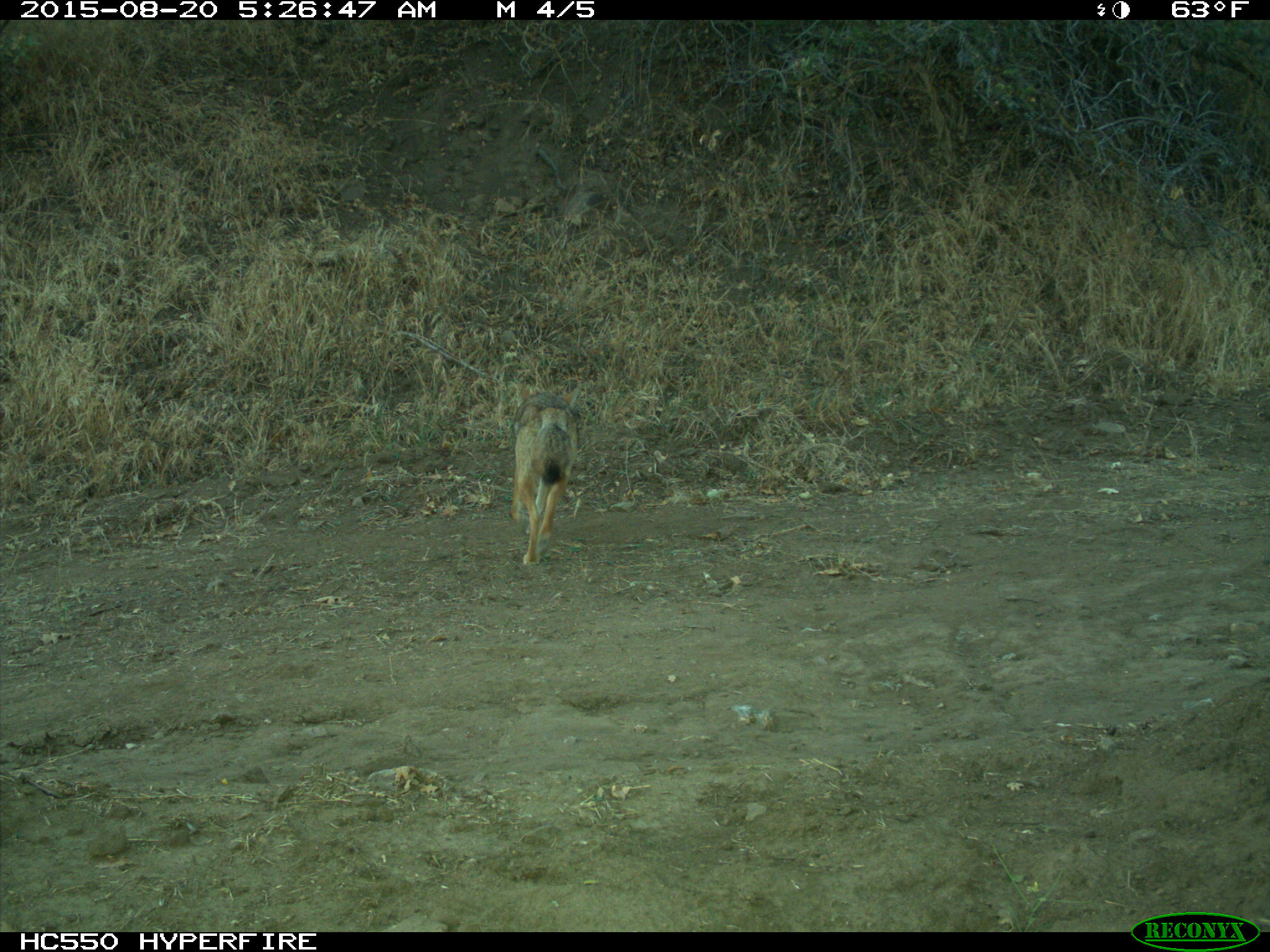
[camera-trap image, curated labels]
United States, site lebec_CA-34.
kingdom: Animalia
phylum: Chordata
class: Mammalia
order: Carnivora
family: Canidae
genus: Canis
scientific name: Canis latrans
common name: coyote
Canis latrans (coyote).